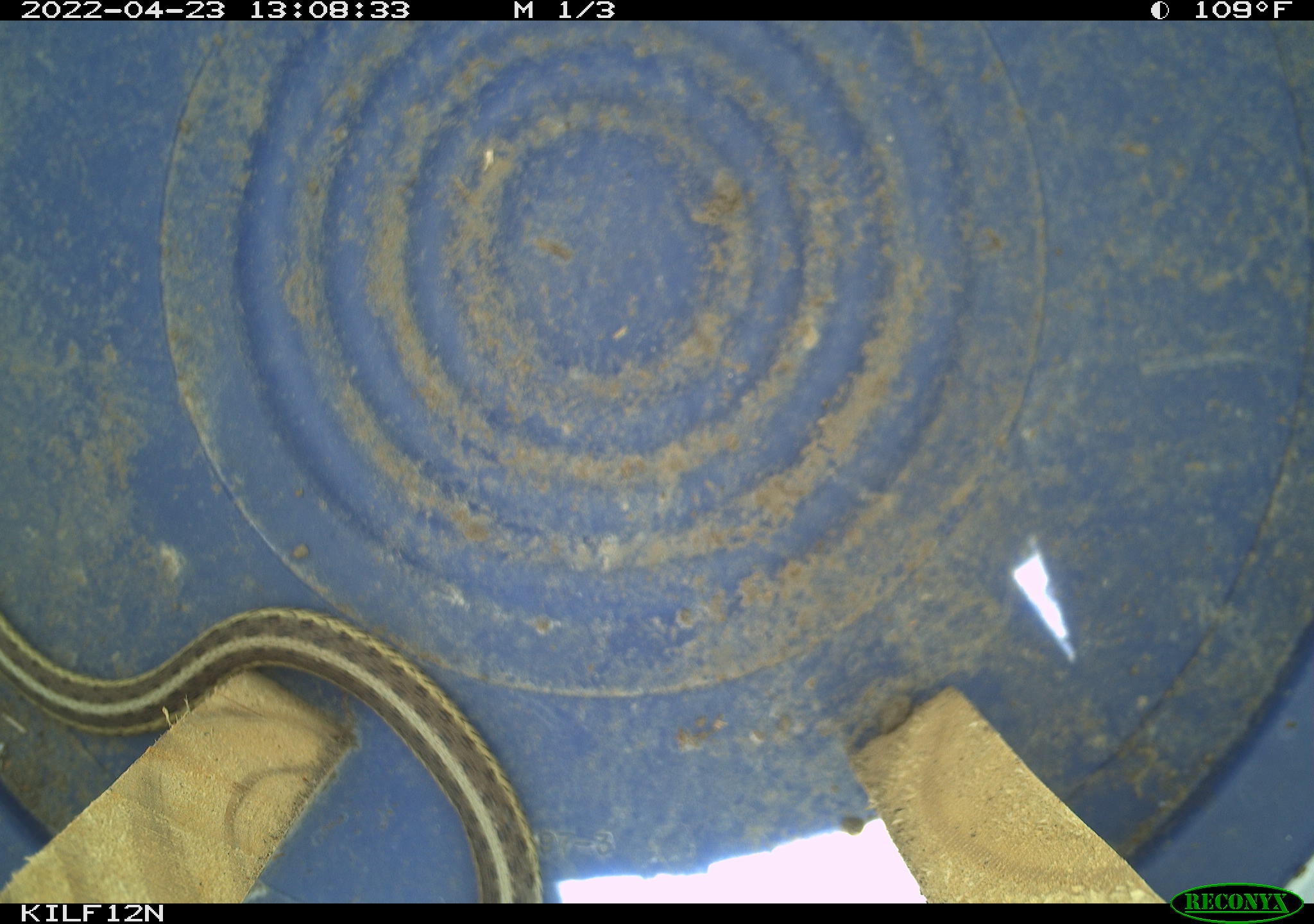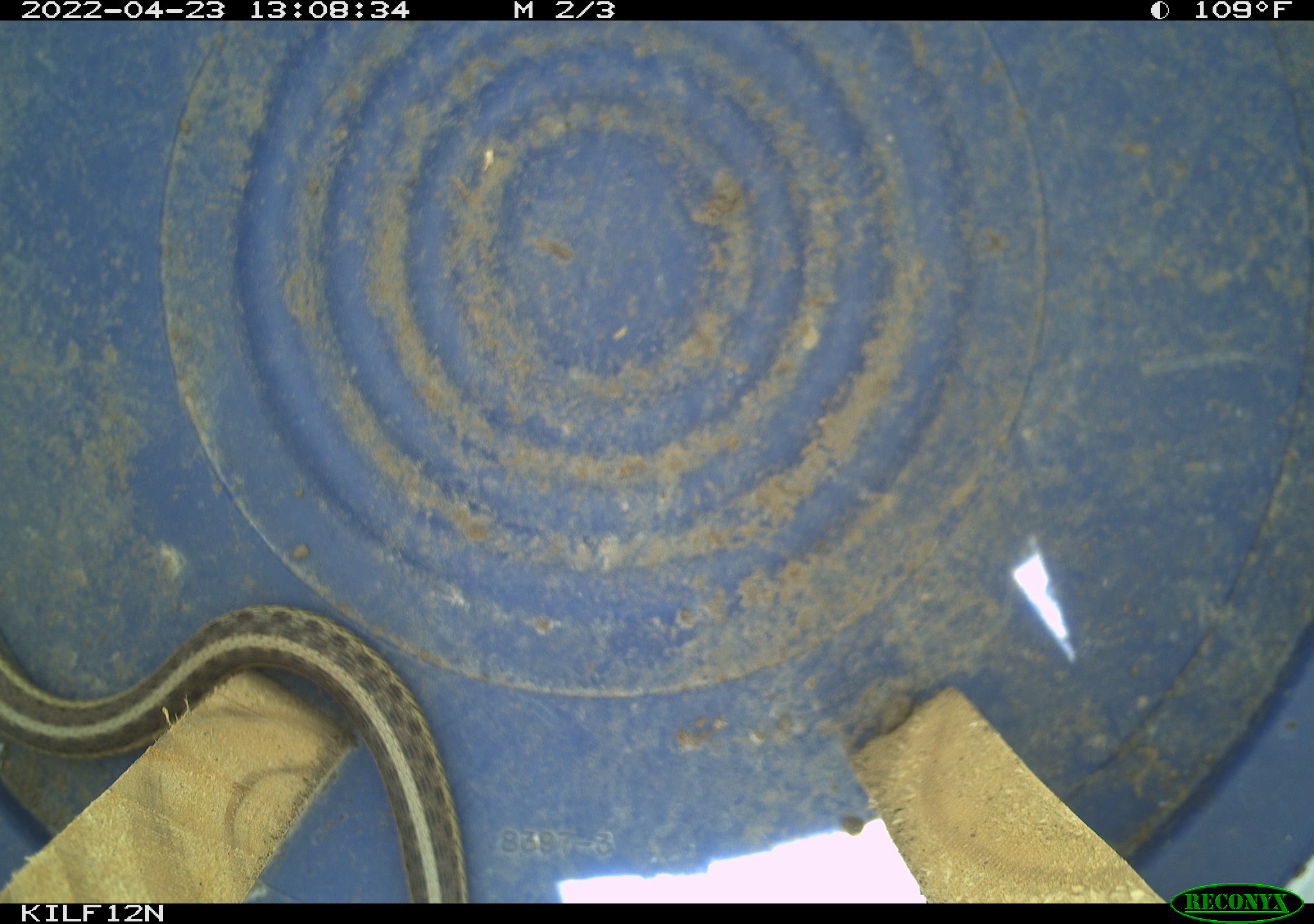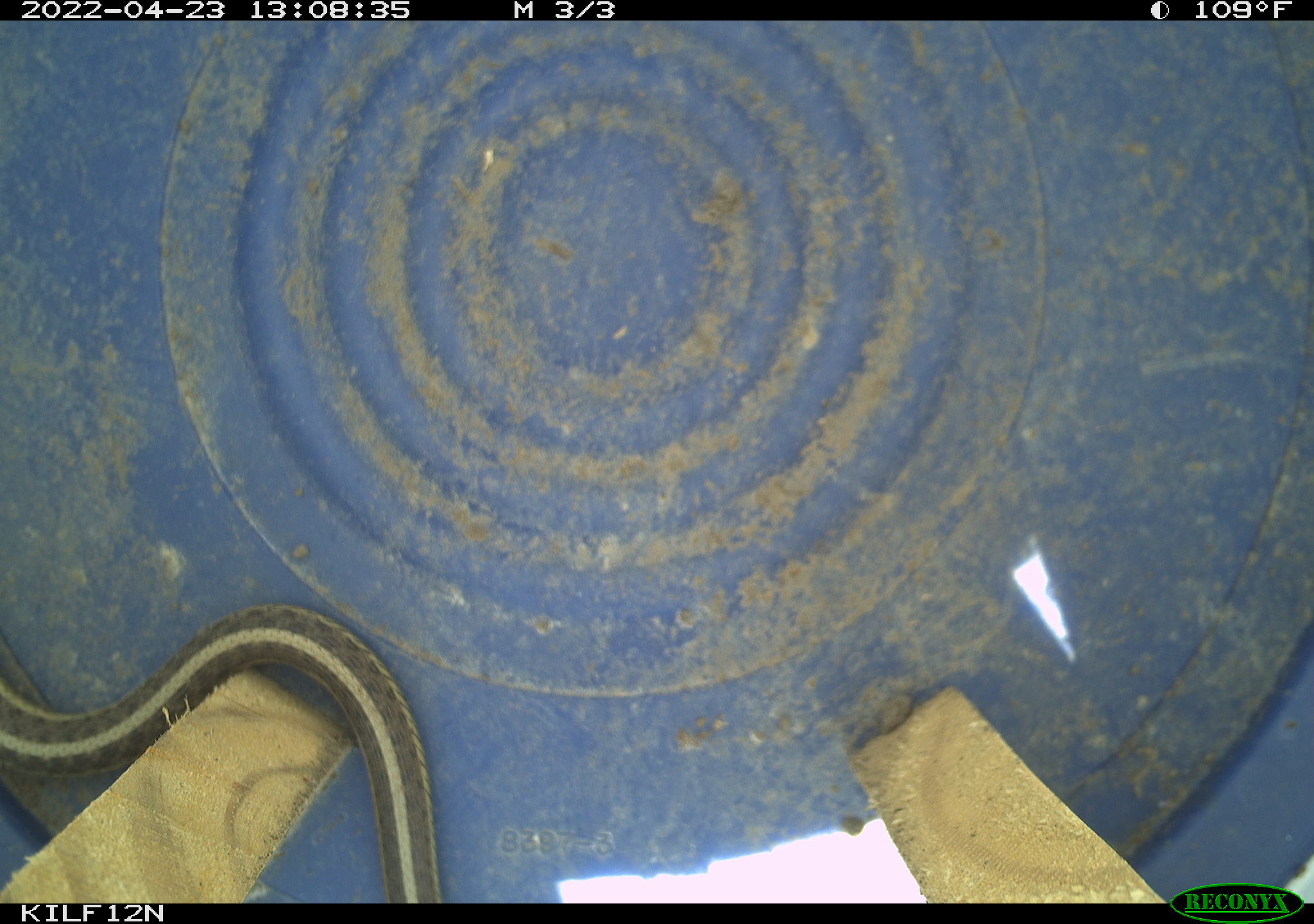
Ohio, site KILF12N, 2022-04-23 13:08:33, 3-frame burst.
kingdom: Animalia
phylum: Chordata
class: Reptilia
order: Squamata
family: Colubridae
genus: Thamnophis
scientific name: Thamnophis sirtalis sirtalis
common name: eastern gartersnake